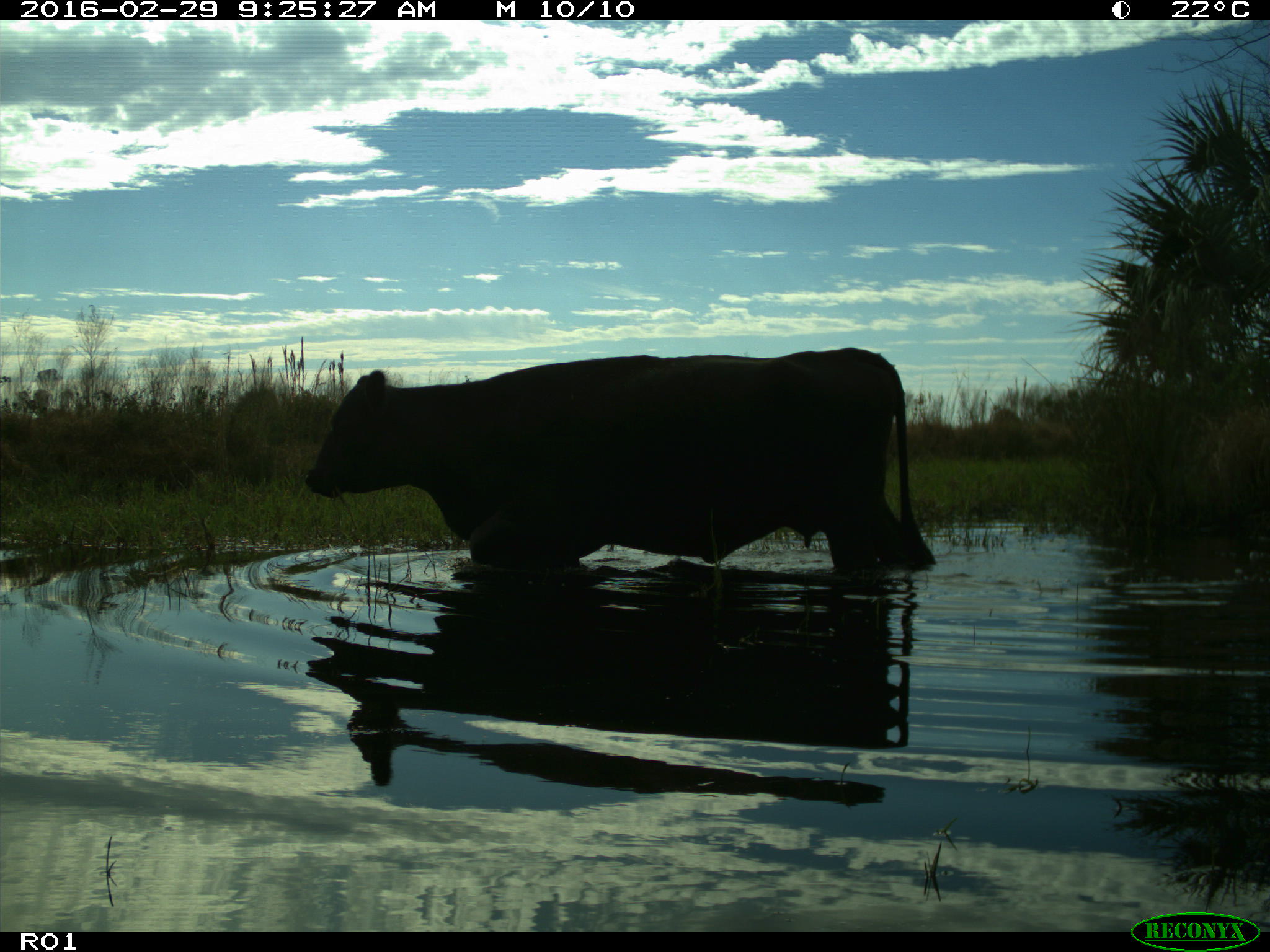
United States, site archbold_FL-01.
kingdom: Animalia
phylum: Chordata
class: Mammalia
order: Artiodactyla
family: Bovidae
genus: Bos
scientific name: Bos taurus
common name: domestic cow